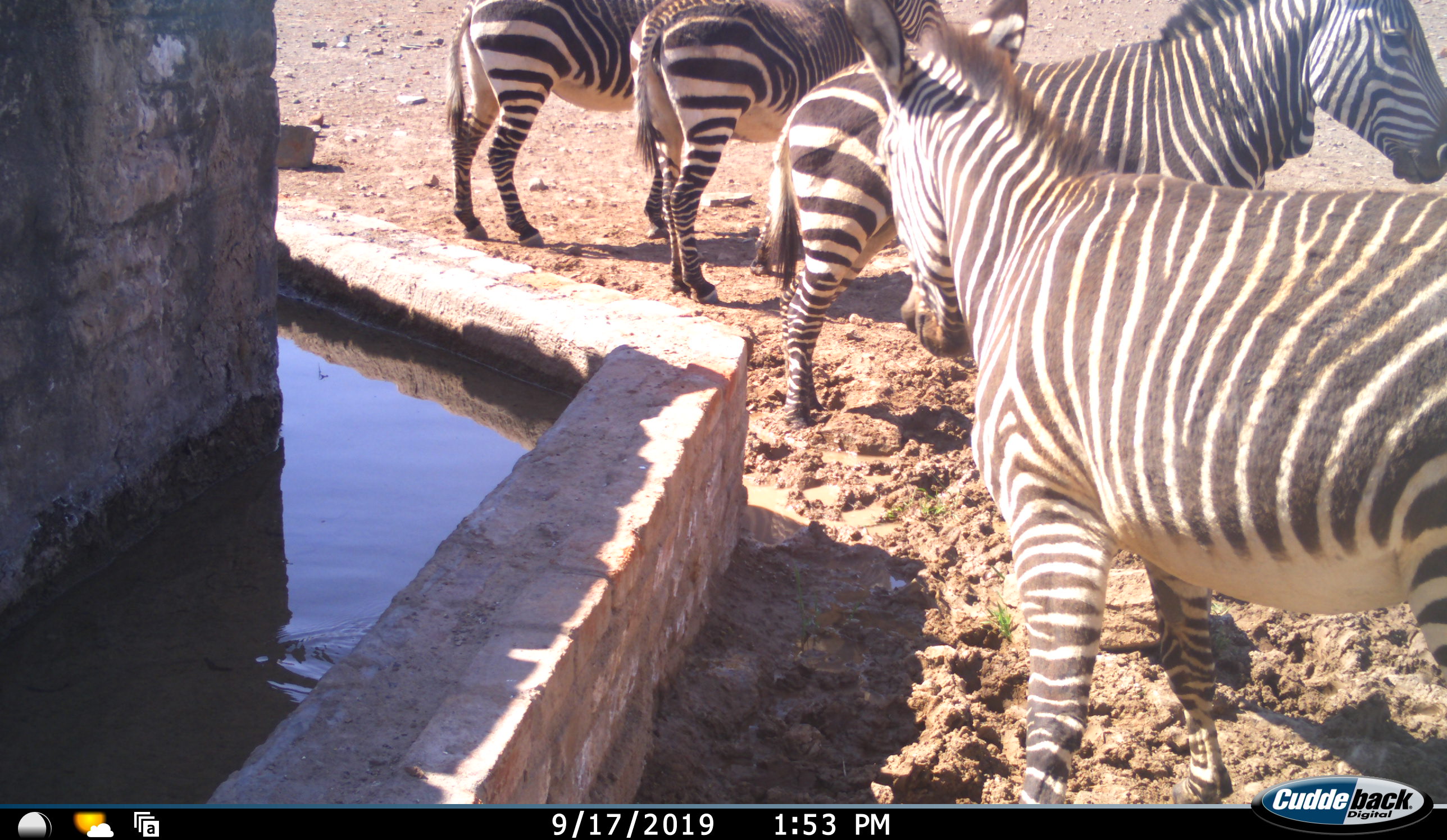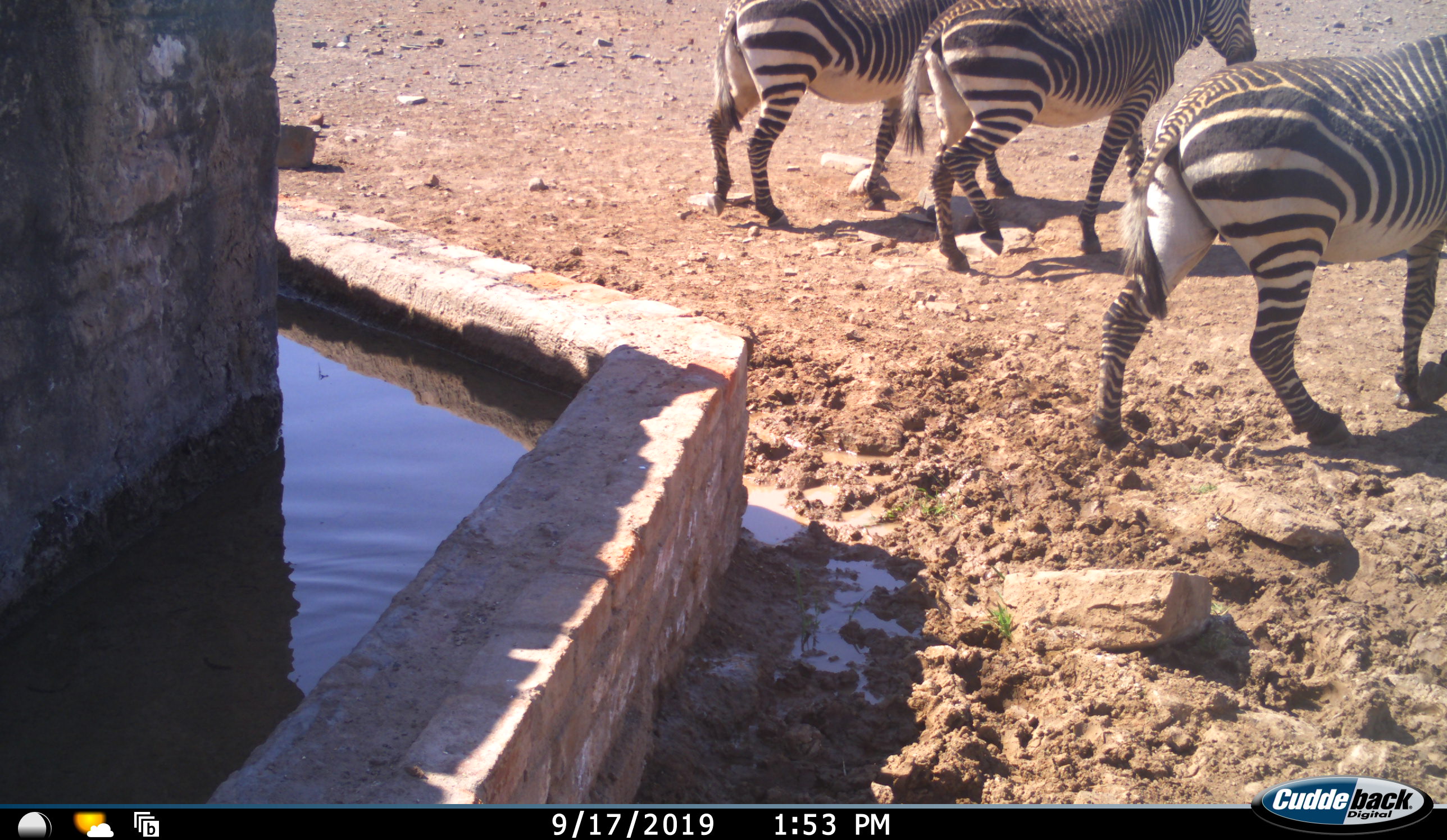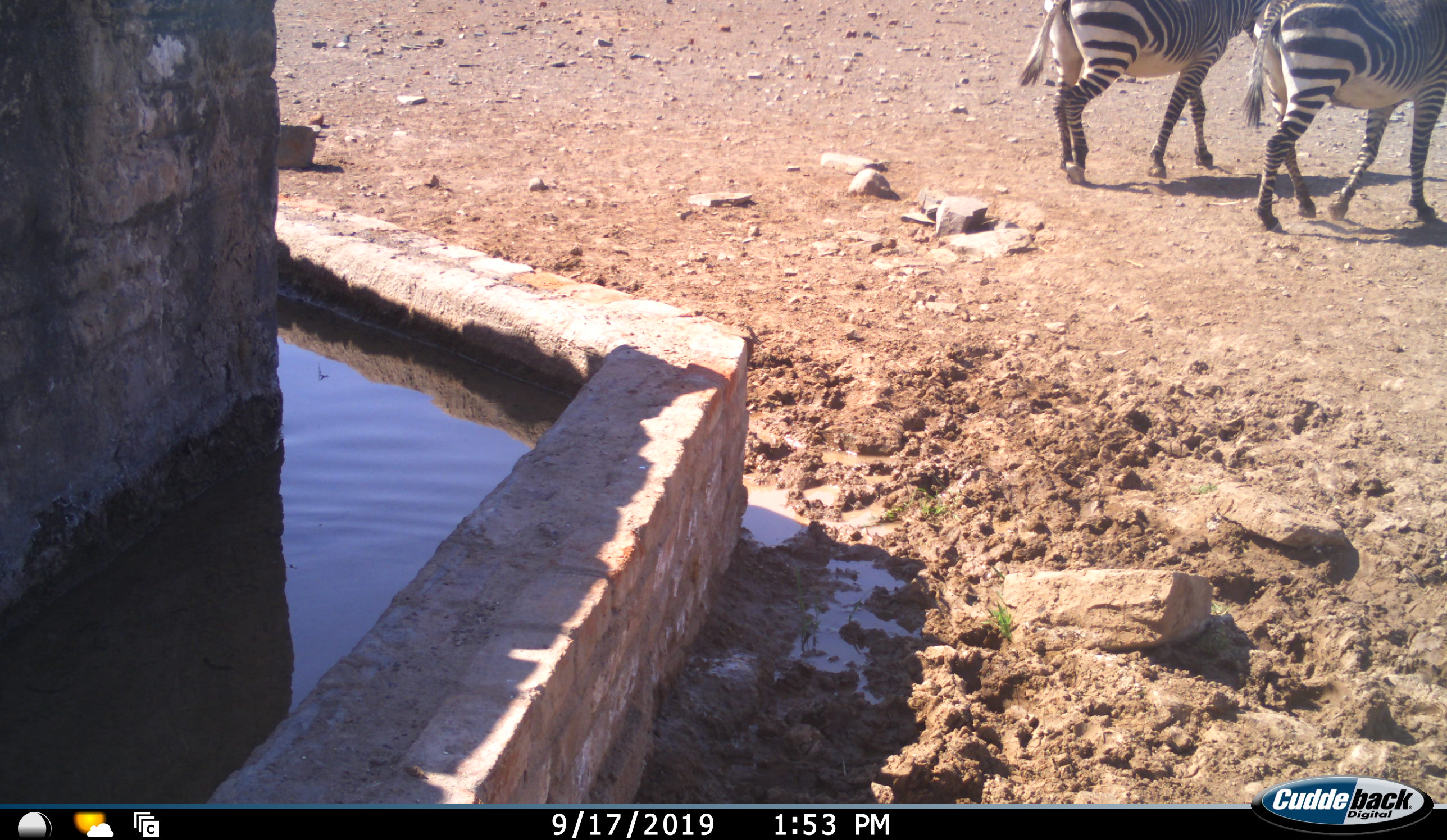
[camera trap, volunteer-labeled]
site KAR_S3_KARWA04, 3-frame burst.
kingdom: Animalia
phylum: Chordata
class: Mammalia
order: Perissodactyla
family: Equidae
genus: Equus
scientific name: Equus zebra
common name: mountain zebra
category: zebramountain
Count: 4.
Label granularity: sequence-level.